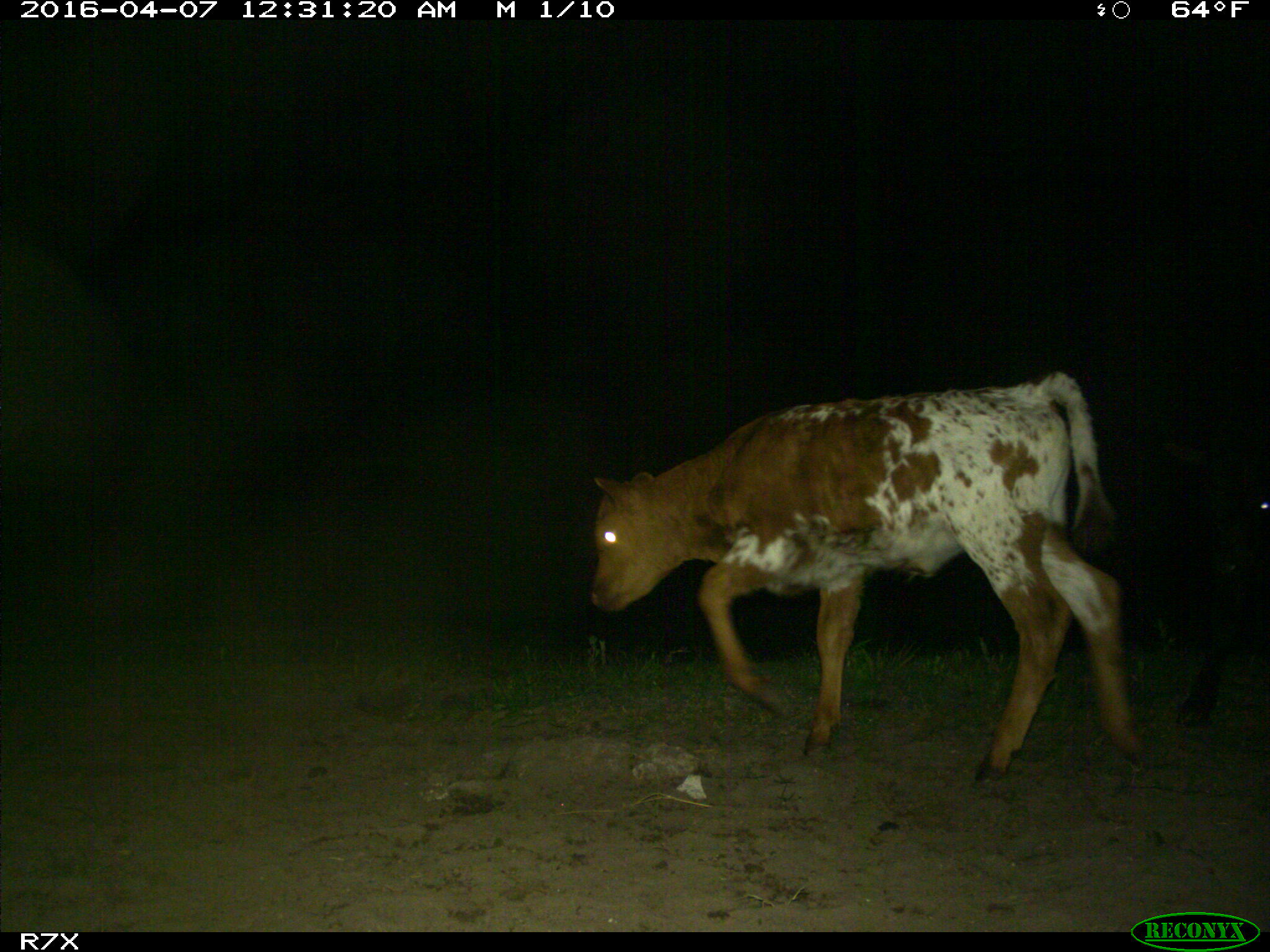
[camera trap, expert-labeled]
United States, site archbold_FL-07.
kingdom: Animalia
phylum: Chordata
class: Mammalia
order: Artiodactyla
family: Bovidae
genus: Bos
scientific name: Bos taurus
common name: domestic cow